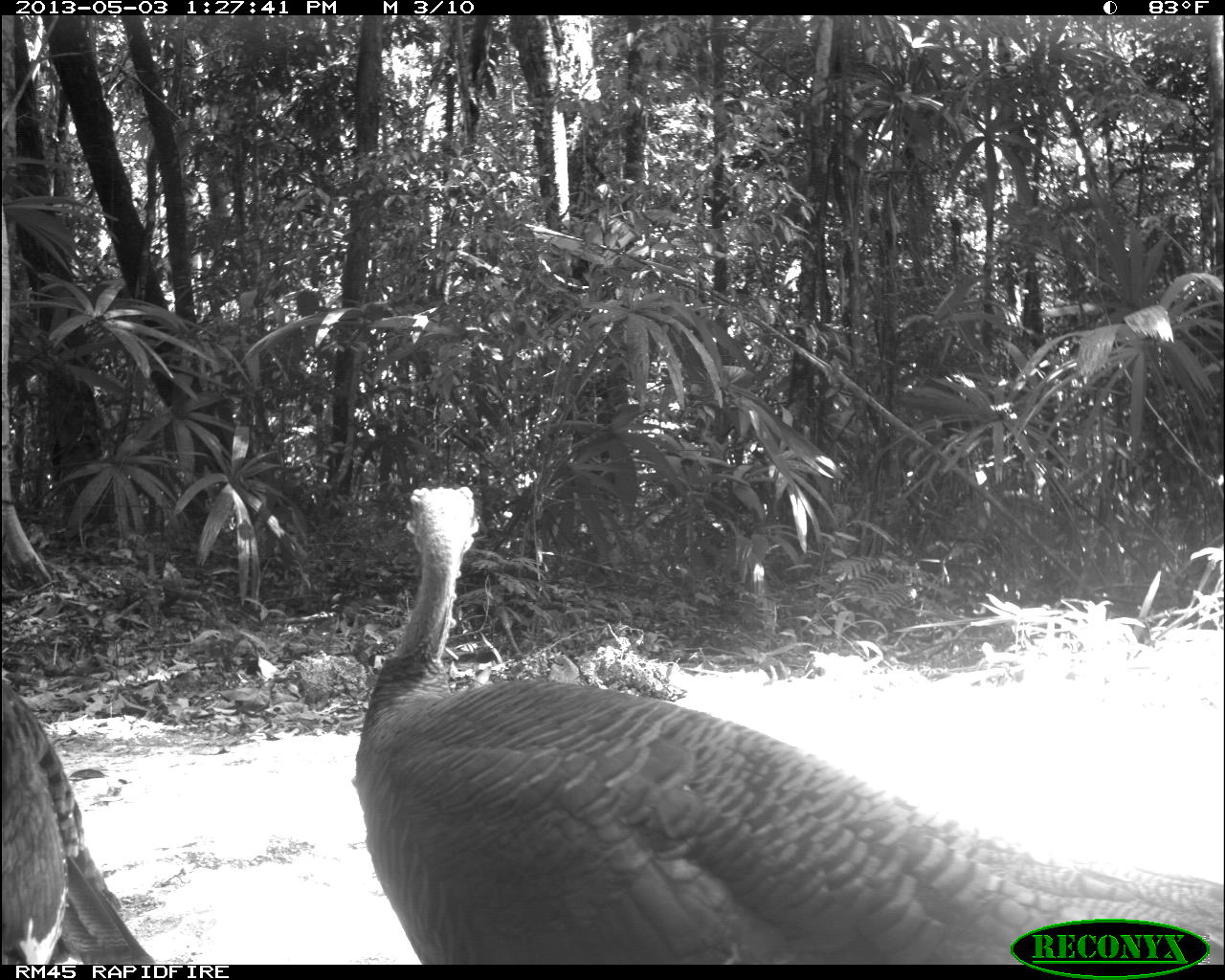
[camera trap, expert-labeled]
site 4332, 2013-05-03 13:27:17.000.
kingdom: Animalia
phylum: Chordata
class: Aves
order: Galliformes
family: Phasianidae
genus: Meleagris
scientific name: Meleagris ocellata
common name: ocellated turkey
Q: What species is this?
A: Meleagris ocellata (ocellated turkey).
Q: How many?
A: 2.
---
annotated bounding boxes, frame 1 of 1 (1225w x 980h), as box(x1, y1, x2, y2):
meleagris ocellata: box(349, 484, 1225, 964); box(0, 673, 159, 965)